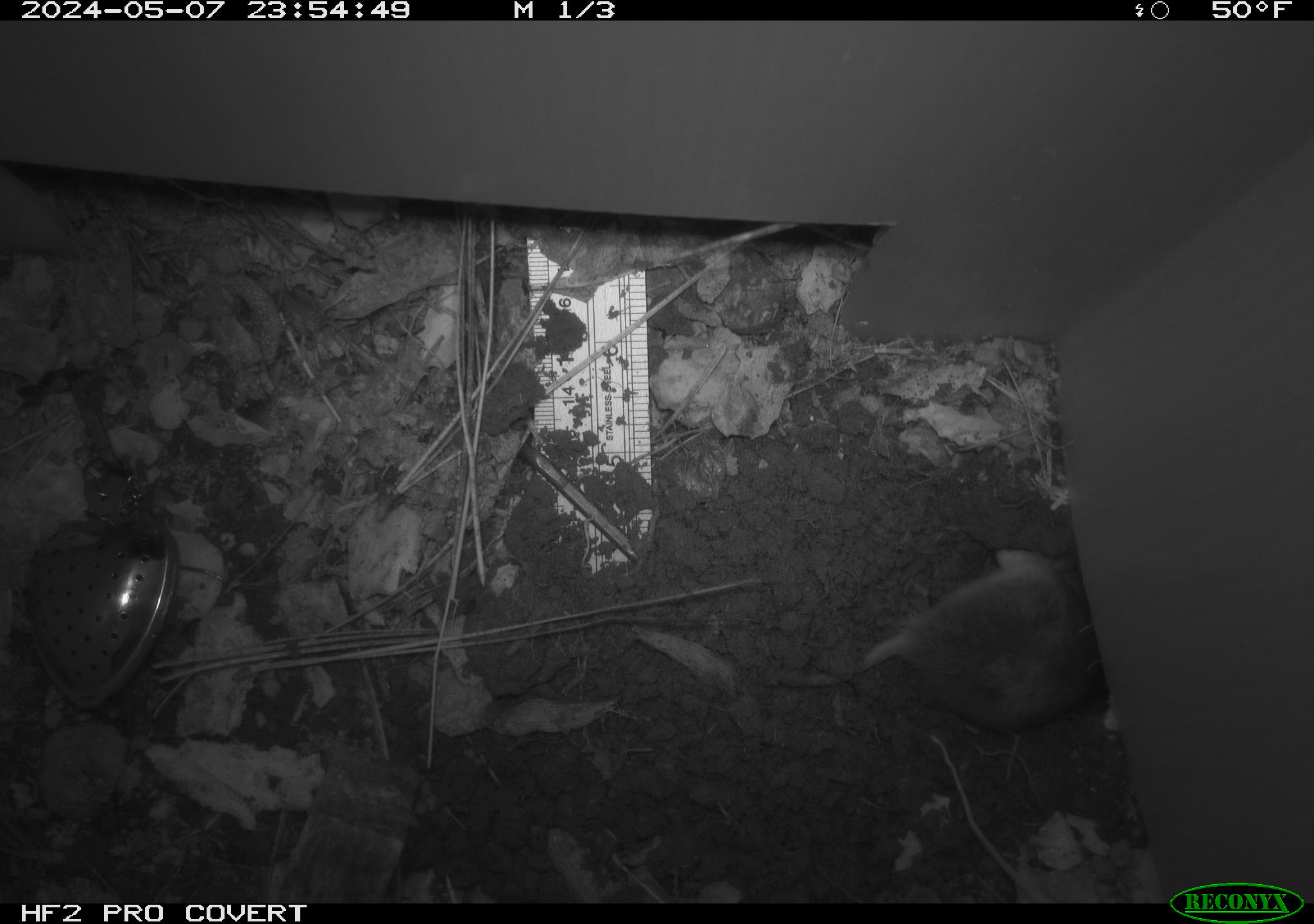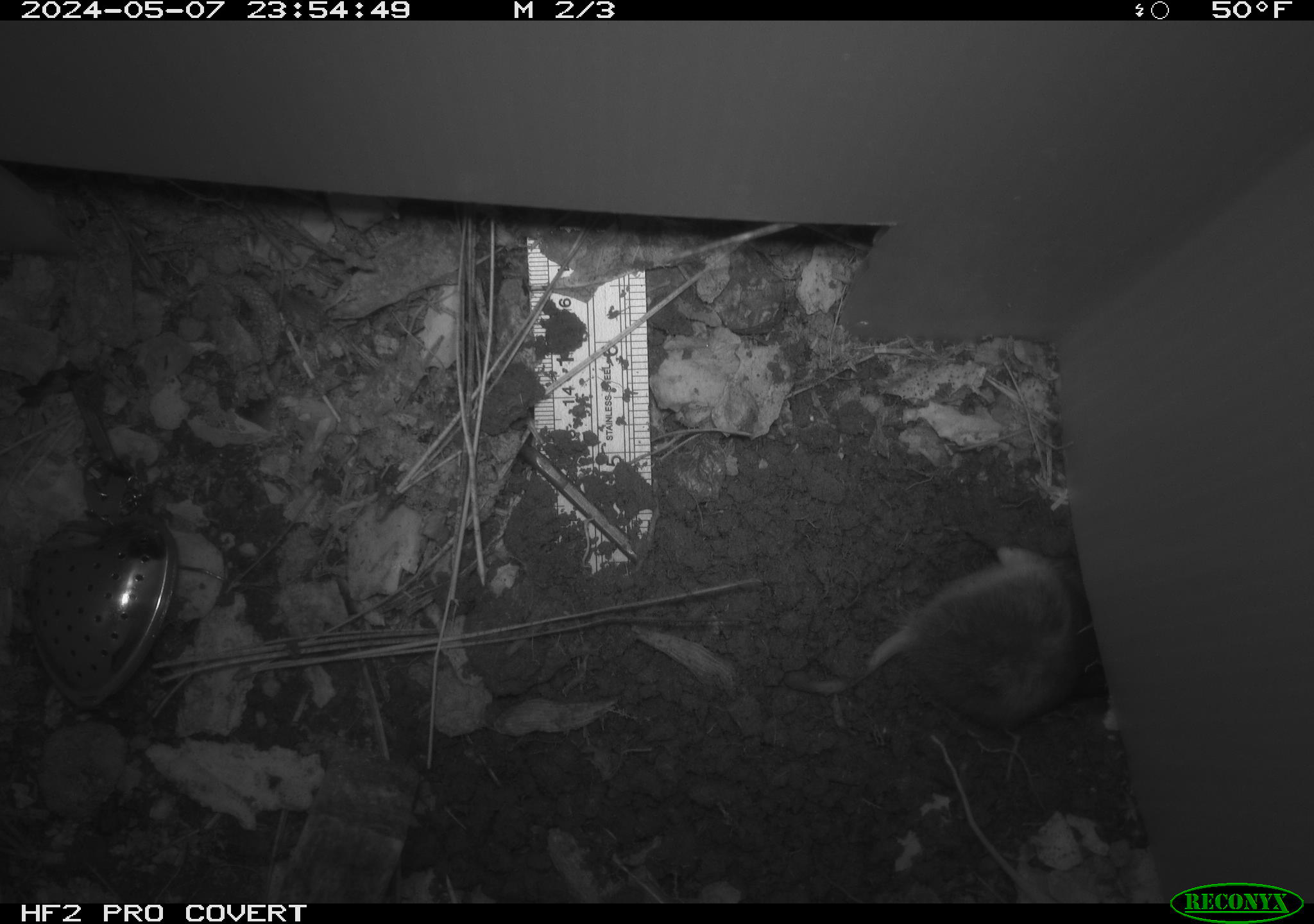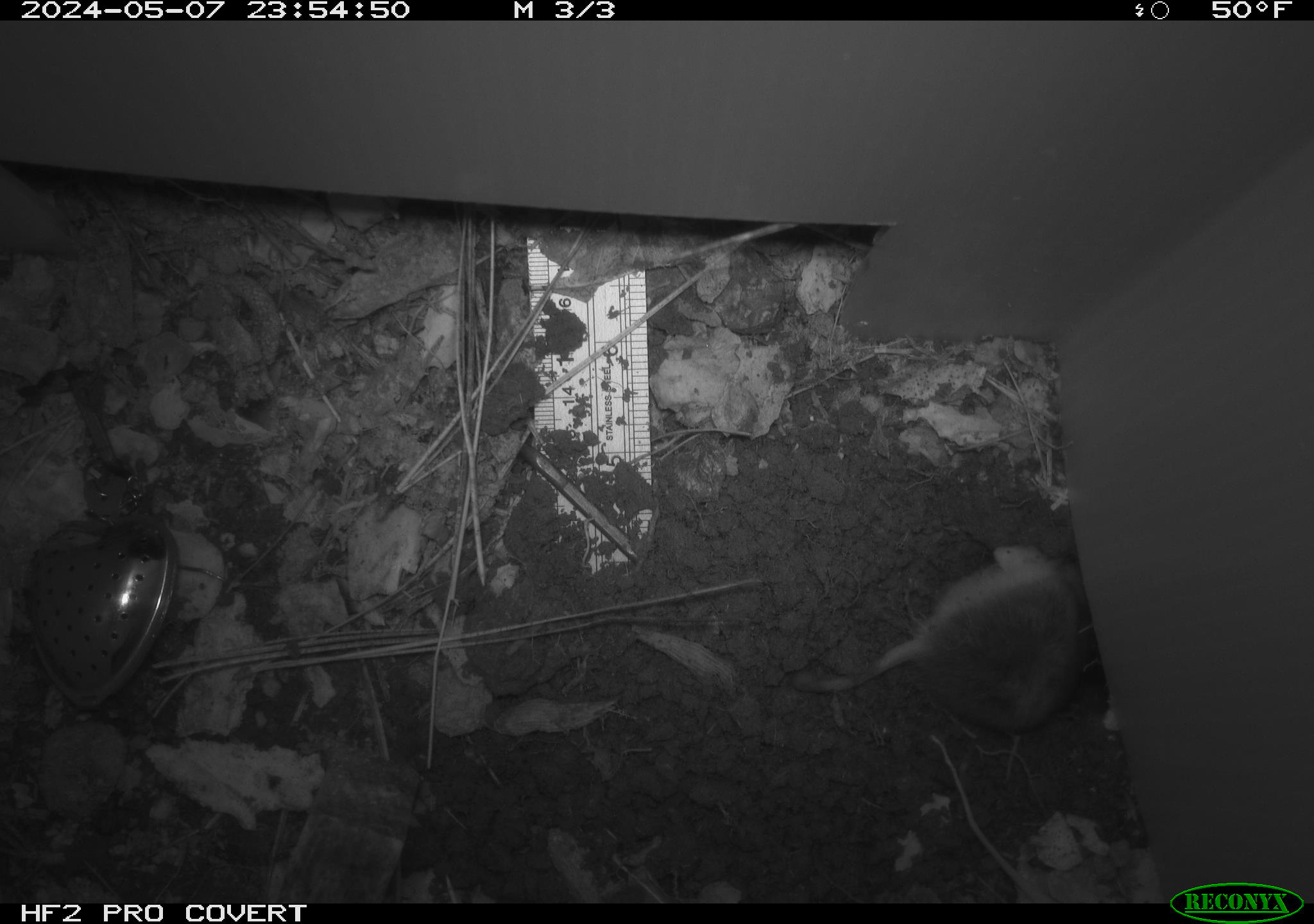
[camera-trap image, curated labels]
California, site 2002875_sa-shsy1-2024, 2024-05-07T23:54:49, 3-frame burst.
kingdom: Animalia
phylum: Chordata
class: Mammalia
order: Rodentia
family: Geomyidae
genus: Thomomys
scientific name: Thomomys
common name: smooth-toothed pocket gophers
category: thomomys species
Thomomys species (smooth-toothed pocket gophers) (Thomomys).